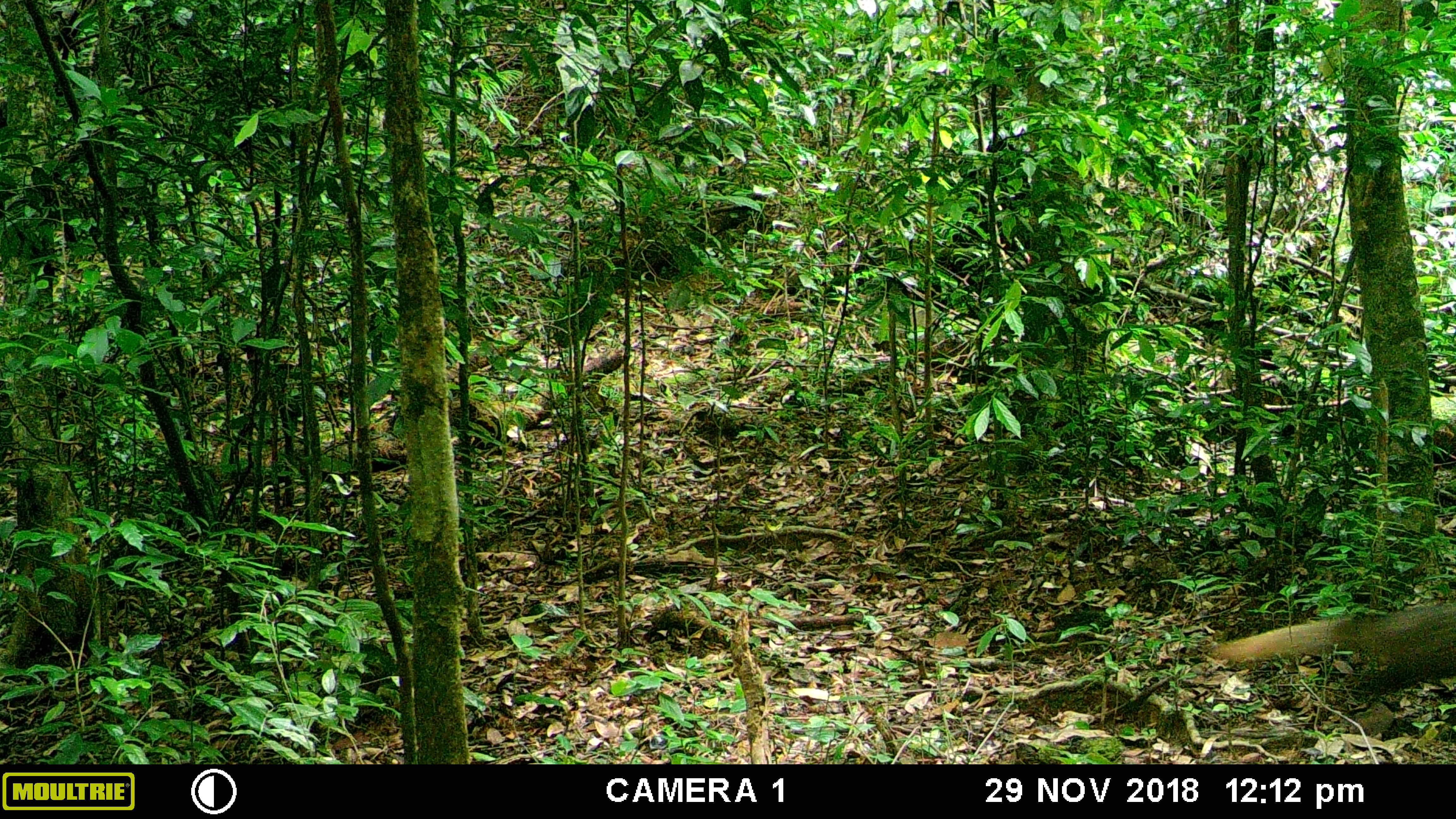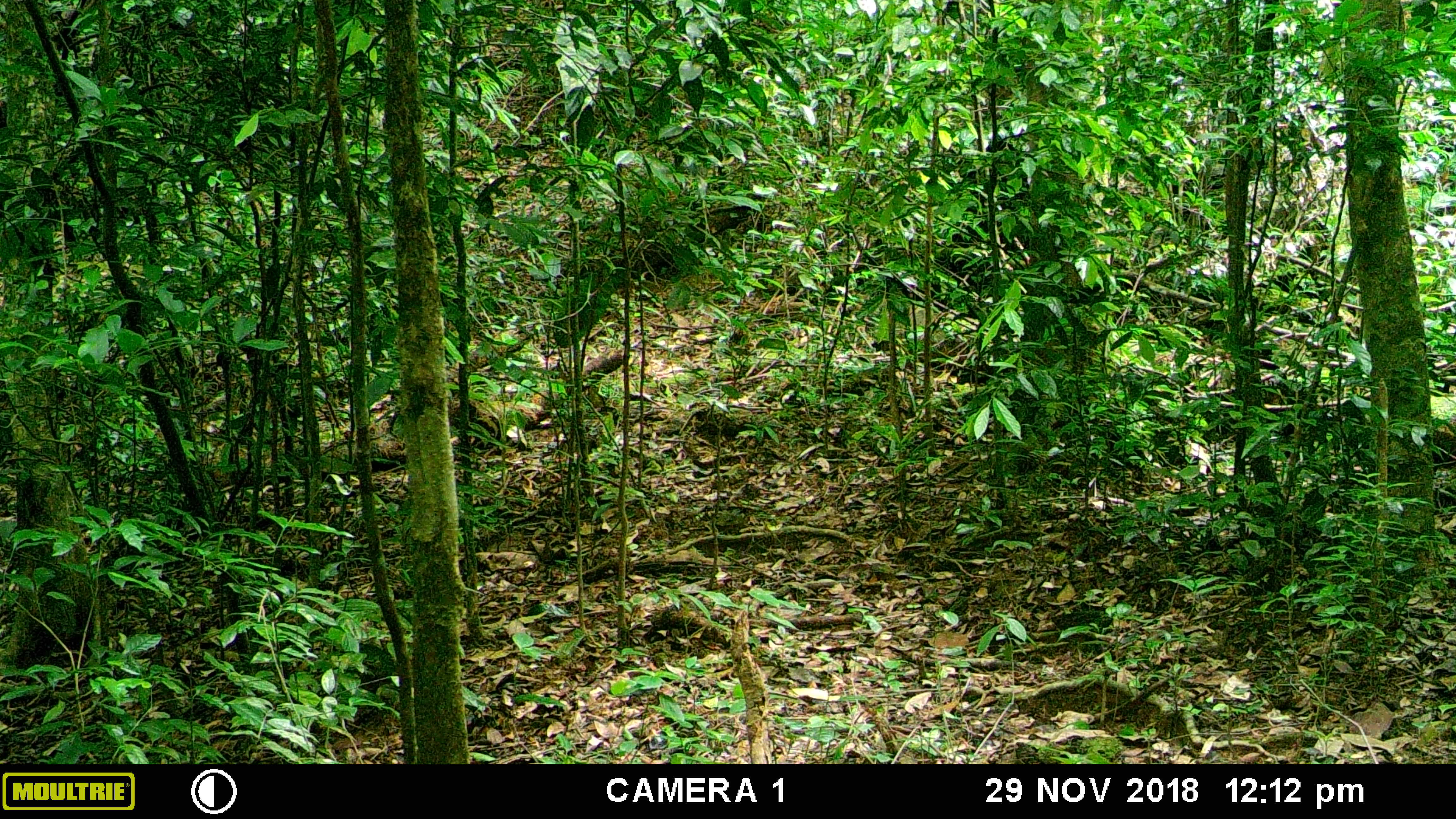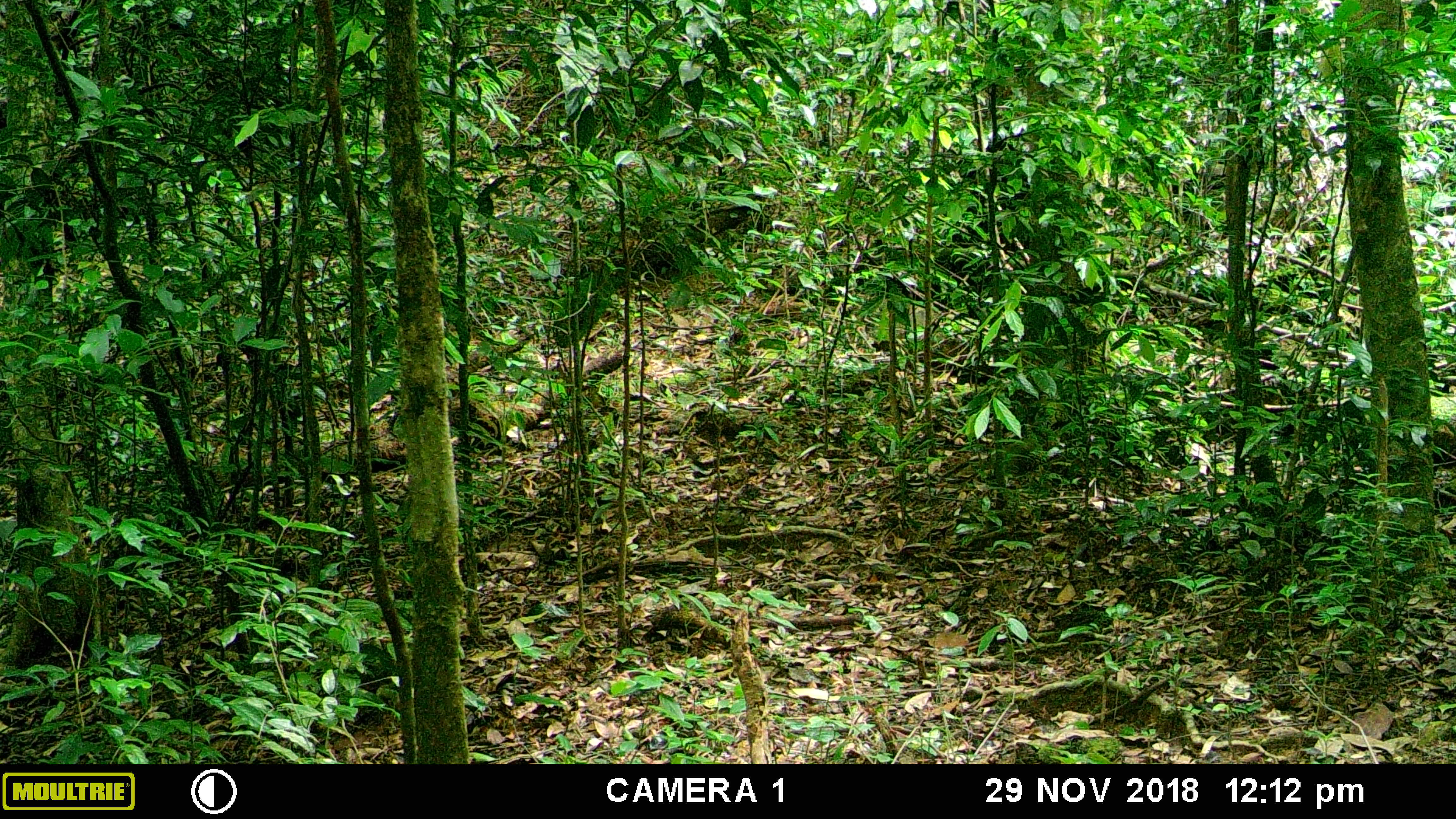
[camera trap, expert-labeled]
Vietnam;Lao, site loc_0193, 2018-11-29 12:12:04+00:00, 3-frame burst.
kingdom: Animalia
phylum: Chordata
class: Mammalia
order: Carnivora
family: Herpestidae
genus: Urva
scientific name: Urva urva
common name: crab-eating mongoose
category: crab eating mongoose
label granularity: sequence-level